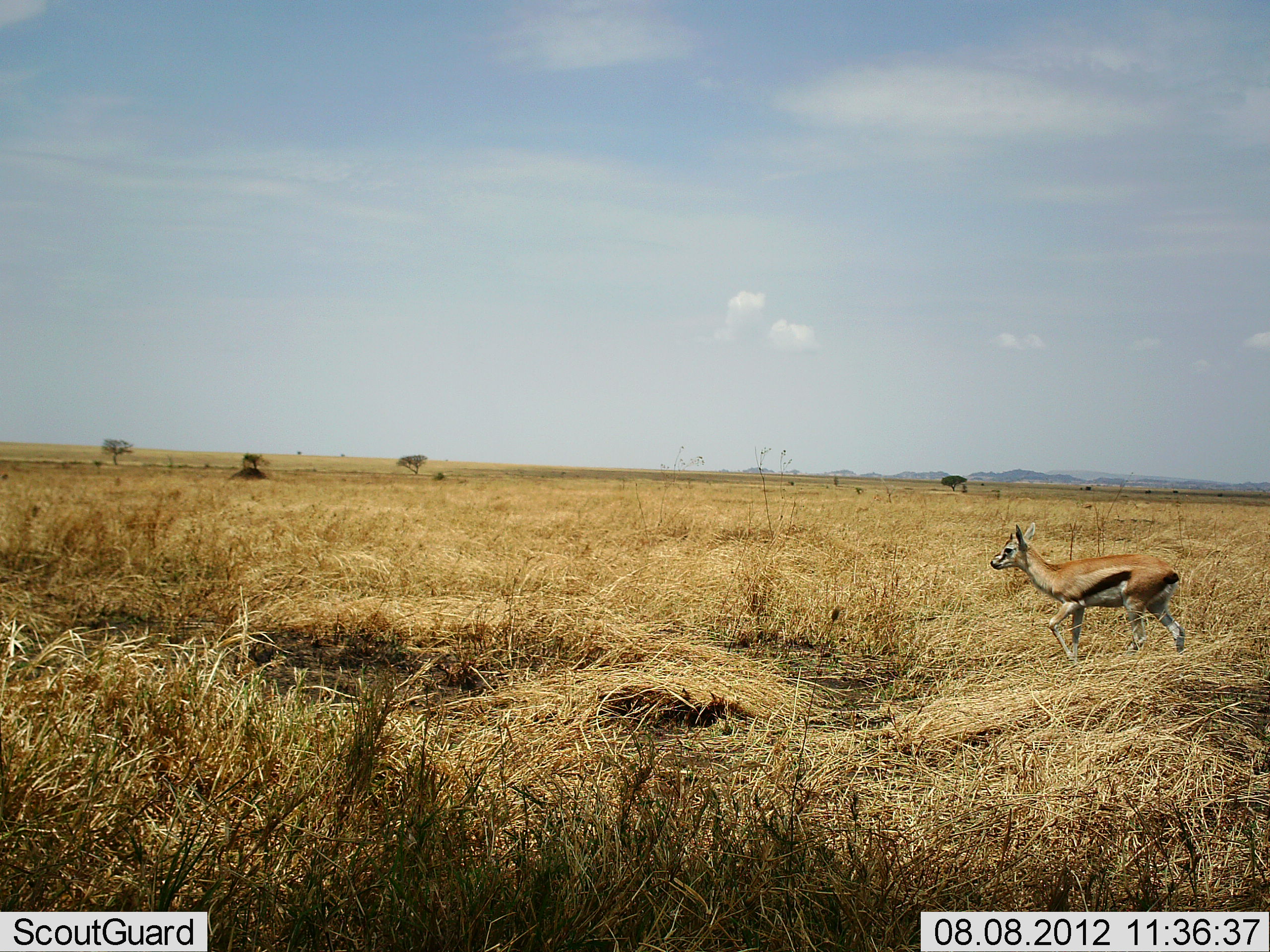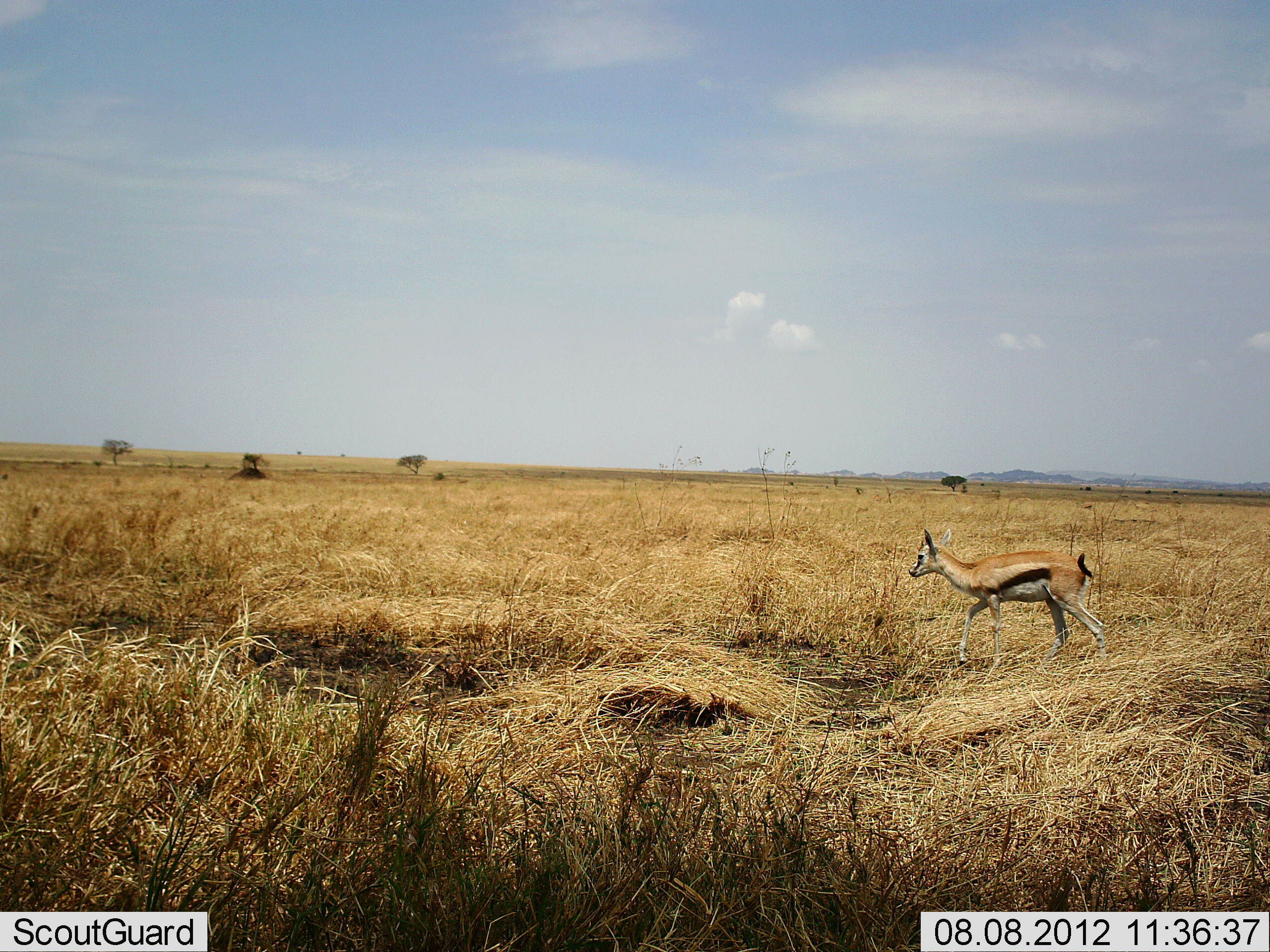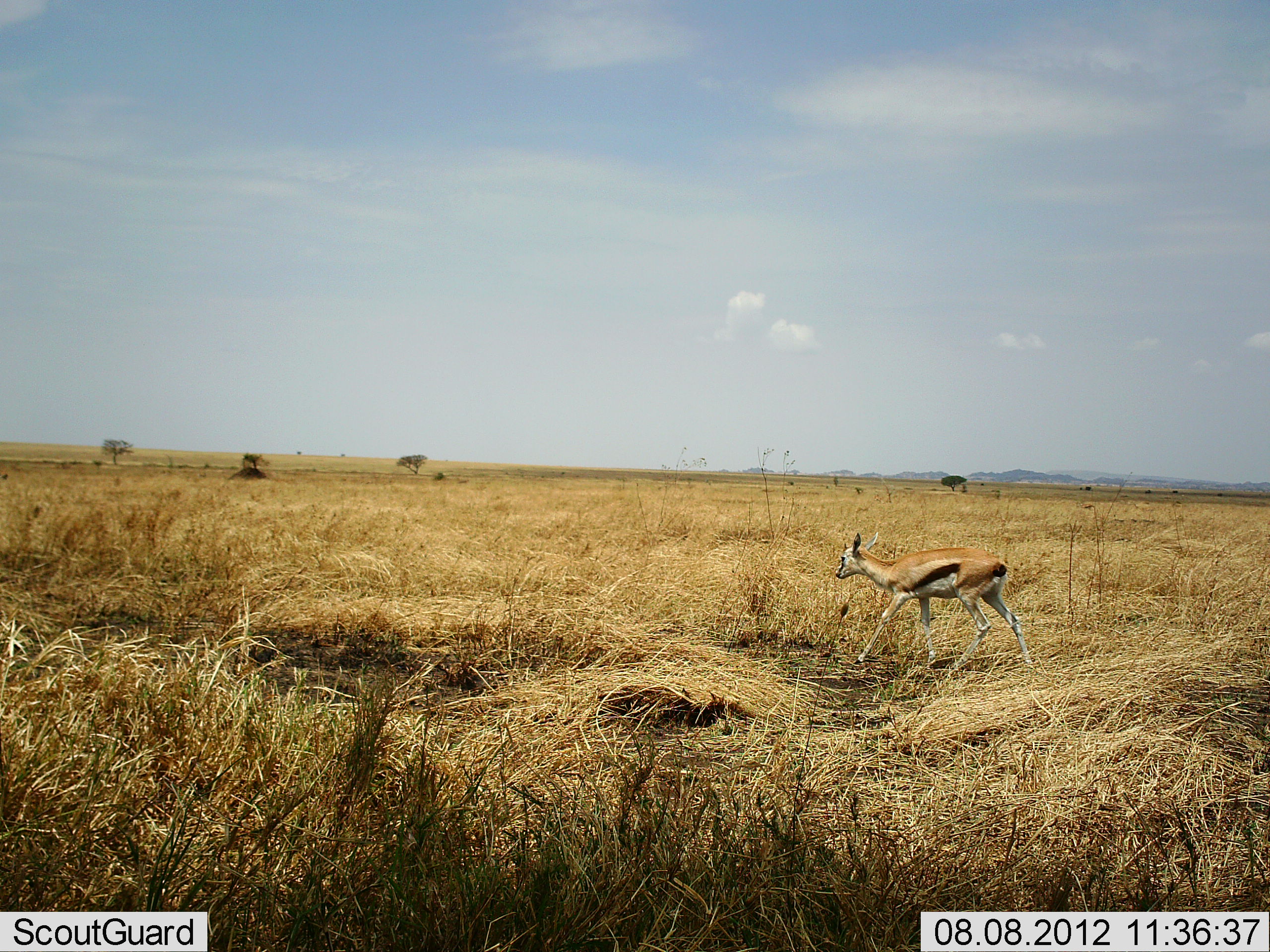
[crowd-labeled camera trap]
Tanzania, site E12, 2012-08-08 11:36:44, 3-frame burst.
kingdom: Animalia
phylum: Chordata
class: Mammalia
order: Artiodactyla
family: Bovidae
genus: Eudorcas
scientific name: Eudorcas thomsonii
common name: thomson's gazelle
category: gazellethomsons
Gazellethomsons (thomson's gazelle) (Eudorcas thomsonii), count 1. Behavior (volunteer vote fractions): standing 0%, resting 0%, moving 100%, interacting 0%. Young present (vote fraction): 0%. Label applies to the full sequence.